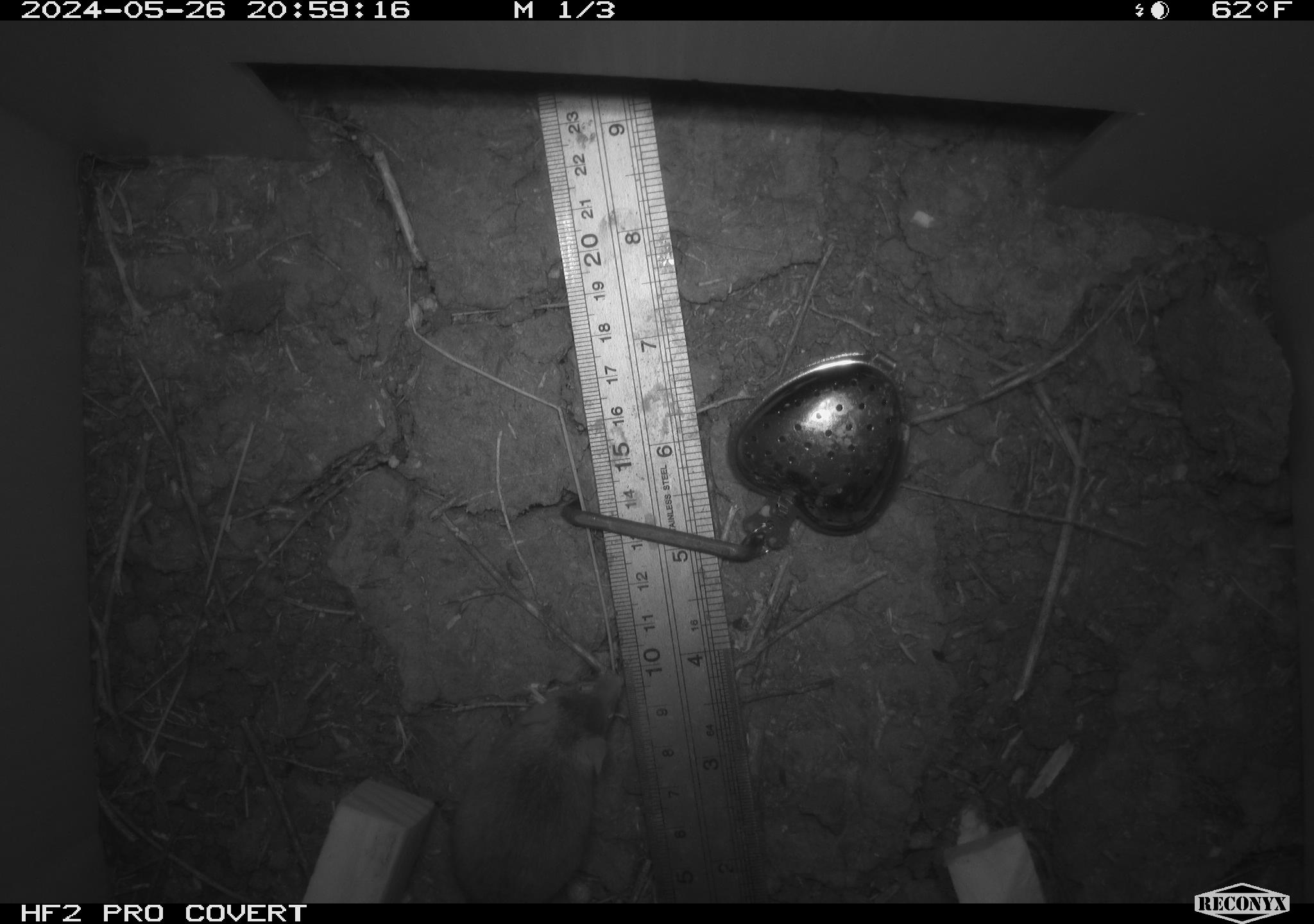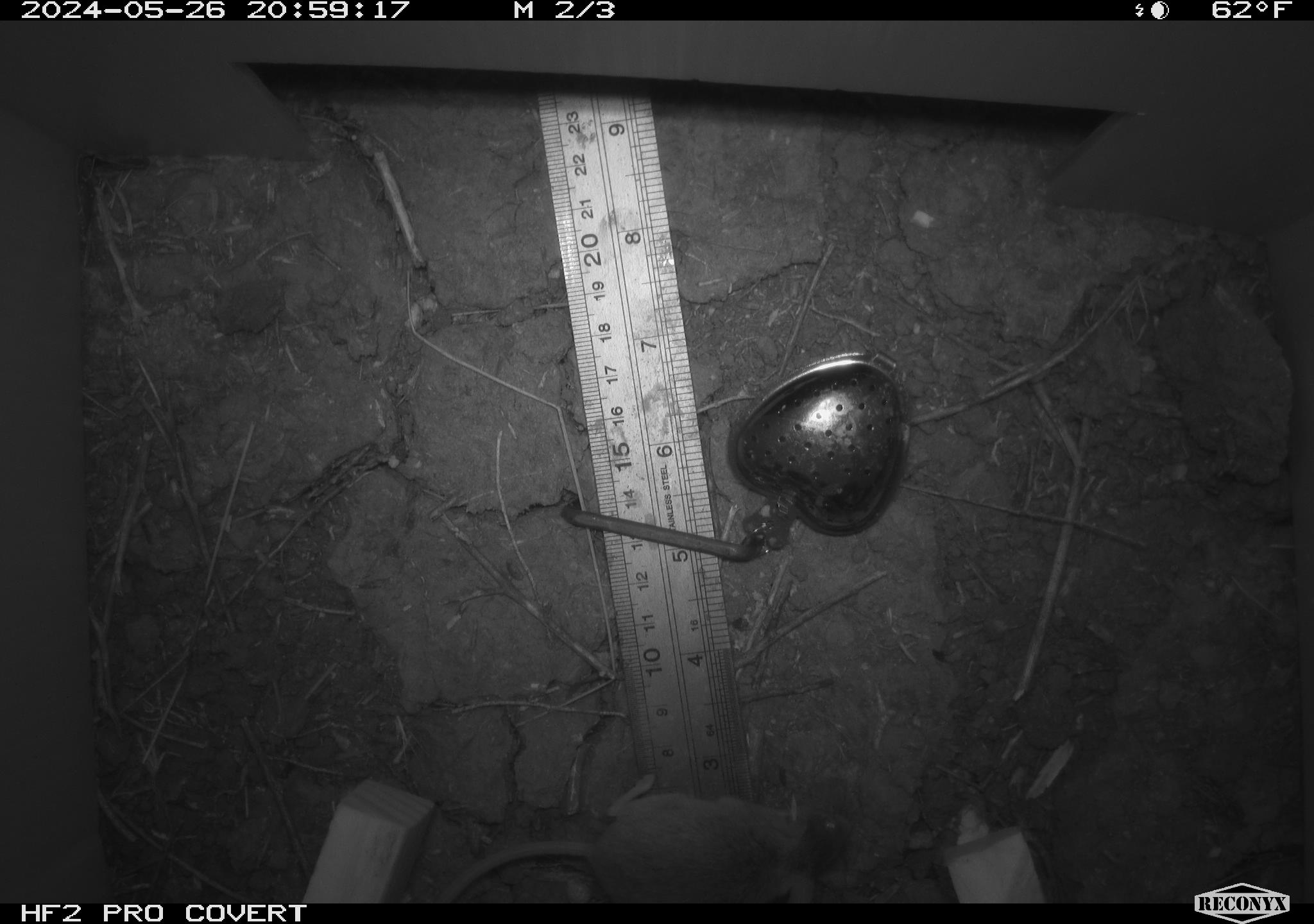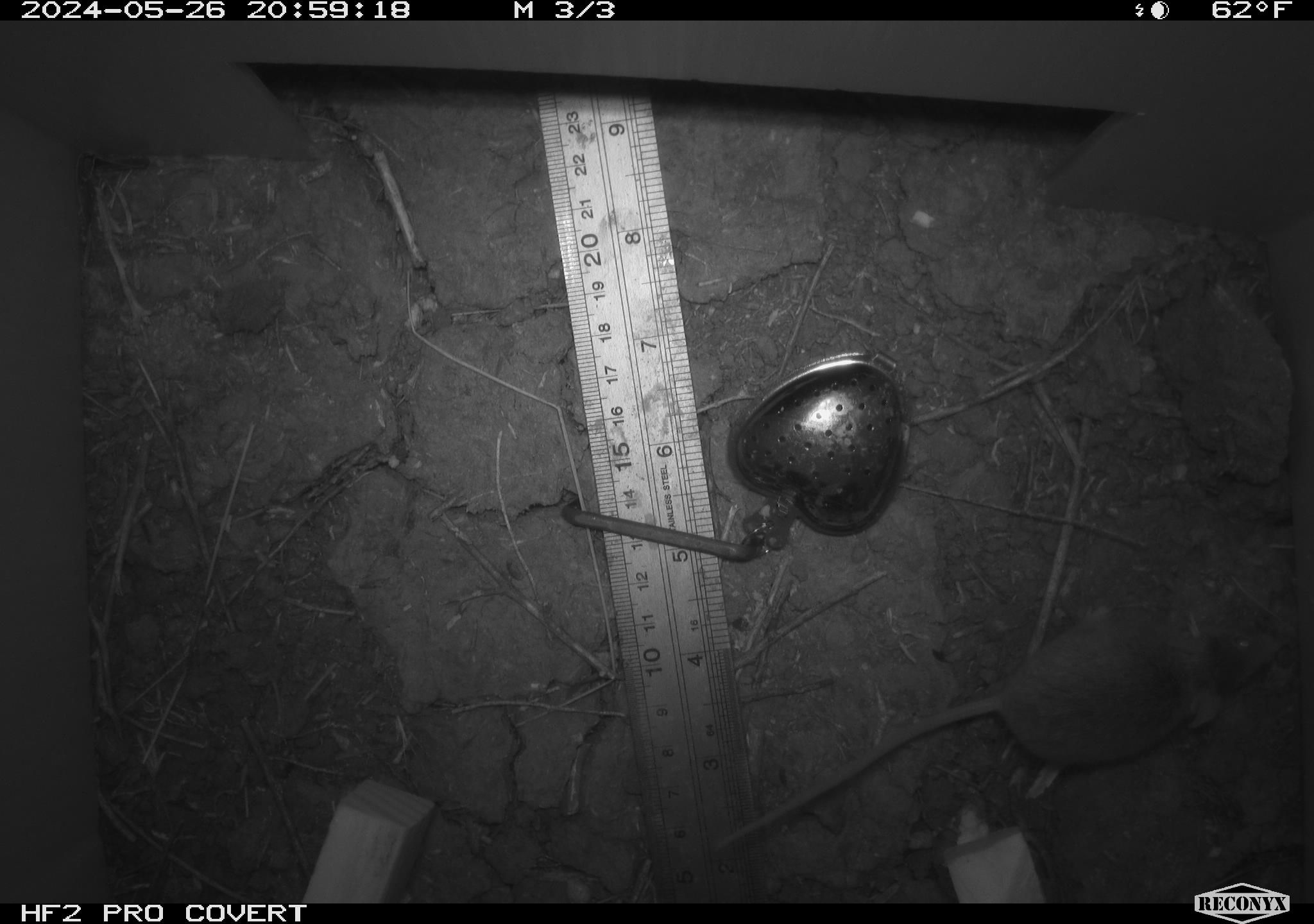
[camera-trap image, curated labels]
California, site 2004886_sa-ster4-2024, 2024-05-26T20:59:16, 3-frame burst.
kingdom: Animalia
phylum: Chordata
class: Mammalia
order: Rodentia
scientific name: Rodentia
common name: mouse species